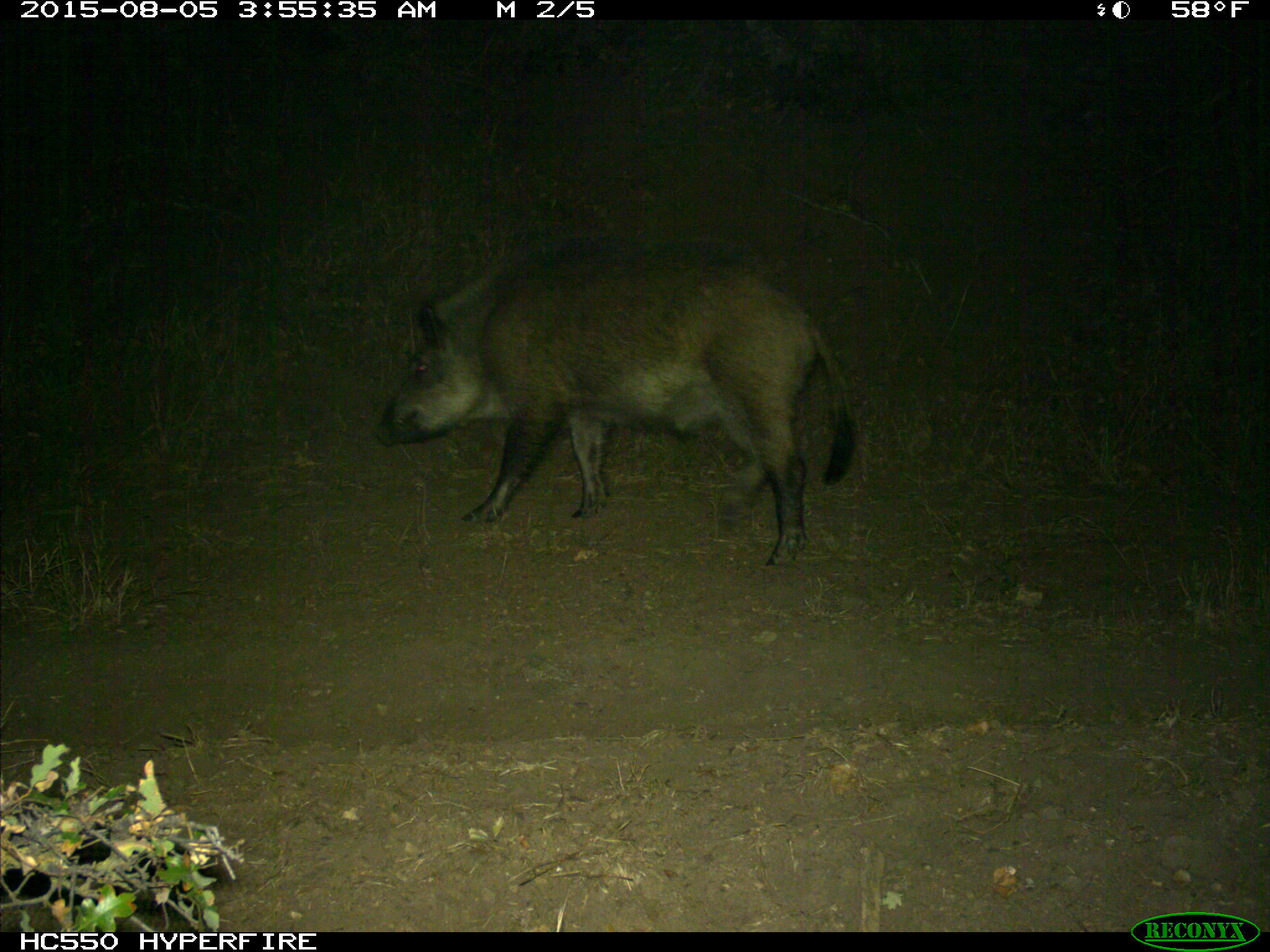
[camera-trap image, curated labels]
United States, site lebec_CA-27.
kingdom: Animalia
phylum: Chordata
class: Mammalia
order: Artiodactyla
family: Suidae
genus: Sus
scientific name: Sus scrofa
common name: wild boar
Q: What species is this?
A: Sus scrofa (wild boar).